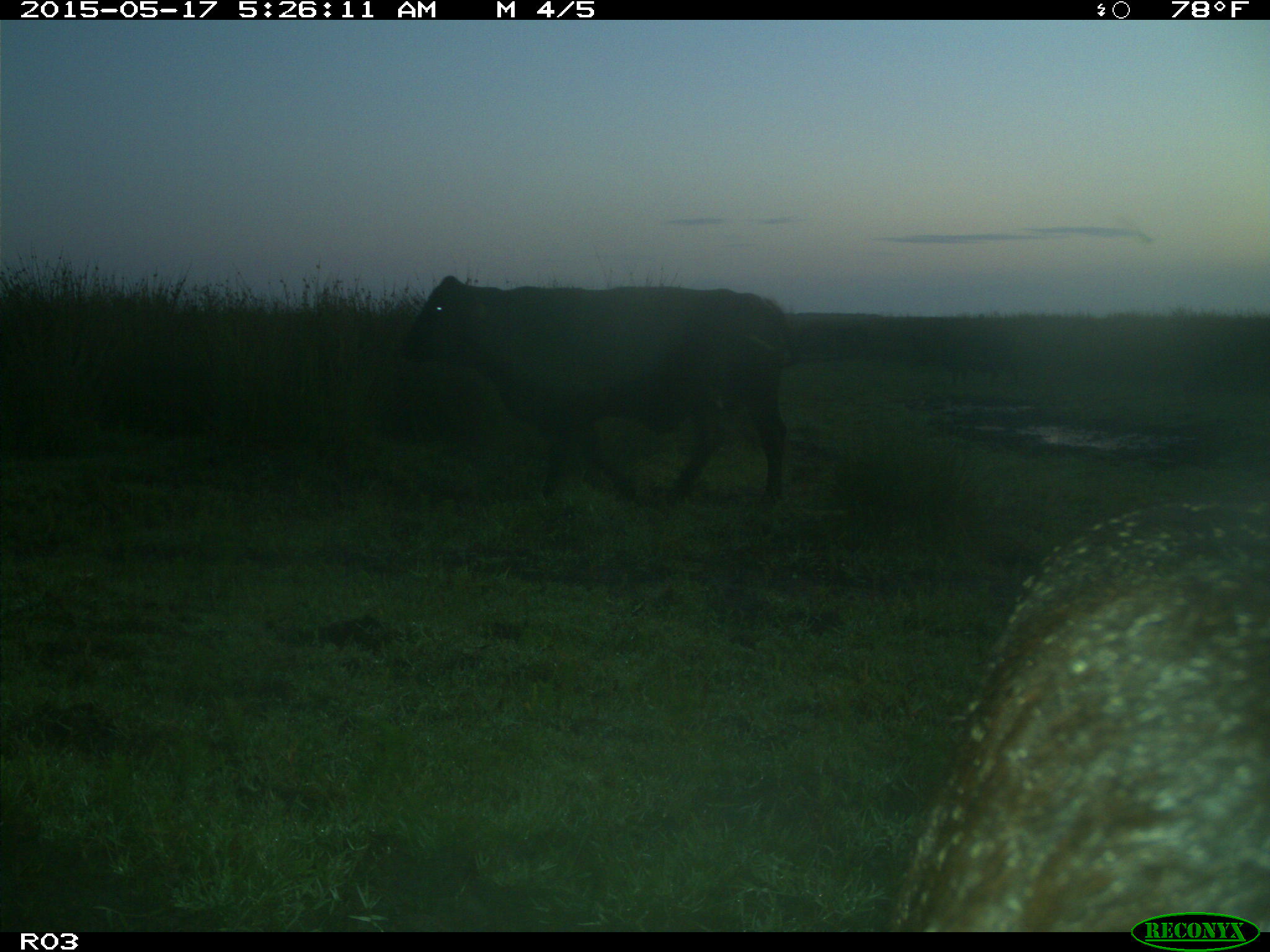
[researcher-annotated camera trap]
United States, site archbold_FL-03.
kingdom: Animalia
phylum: Chordata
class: Mammalia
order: Artiodactyla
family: Bovidae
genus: Bos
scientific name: Bos taurus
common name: domestic cow